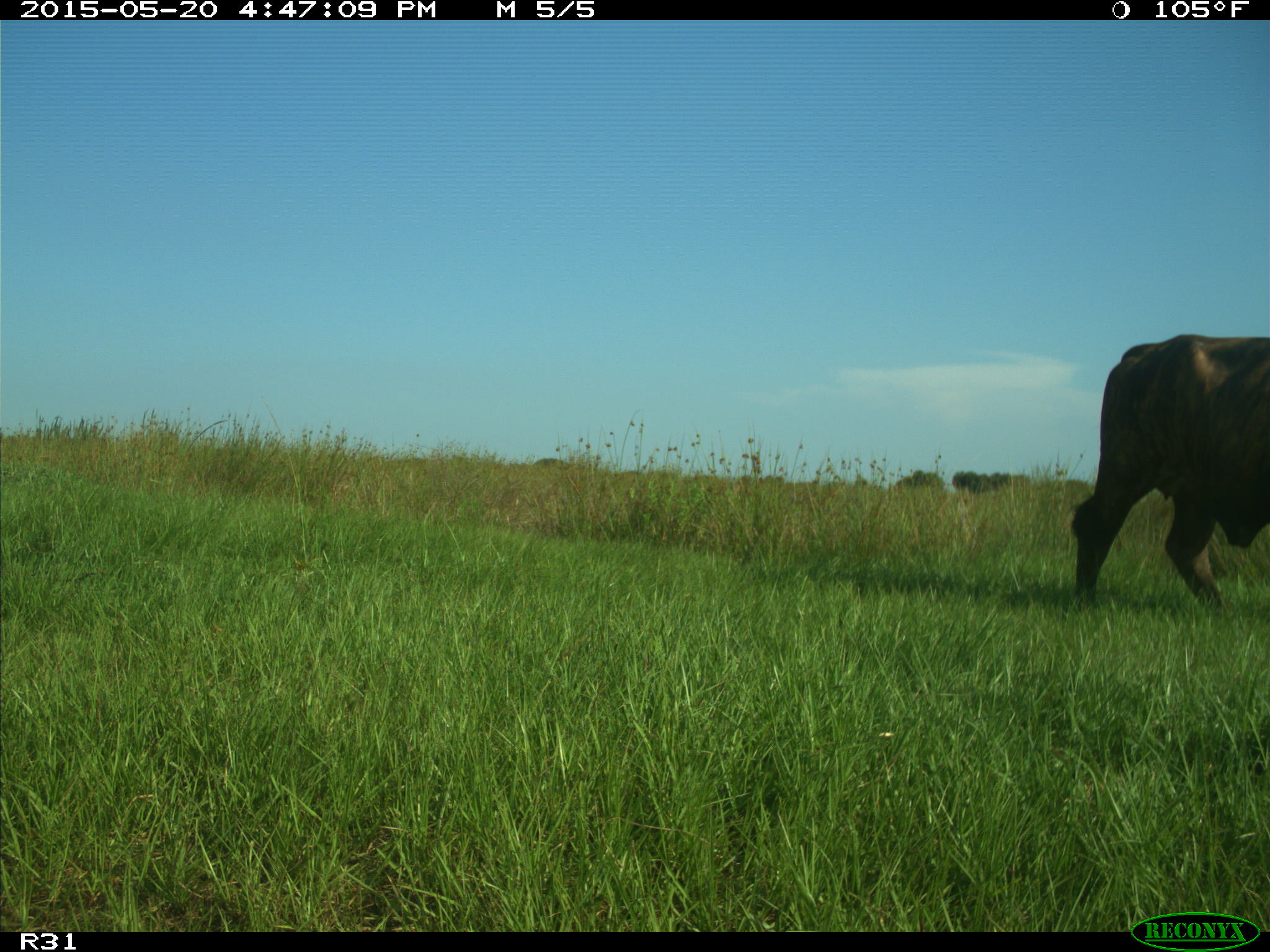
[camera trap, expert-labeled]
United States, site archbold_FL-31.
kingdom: Animalia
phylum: Chordata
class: Mammalia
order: Artiodactyla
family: Bovidae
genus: Bos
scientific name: Bos taurus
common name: domestic cow